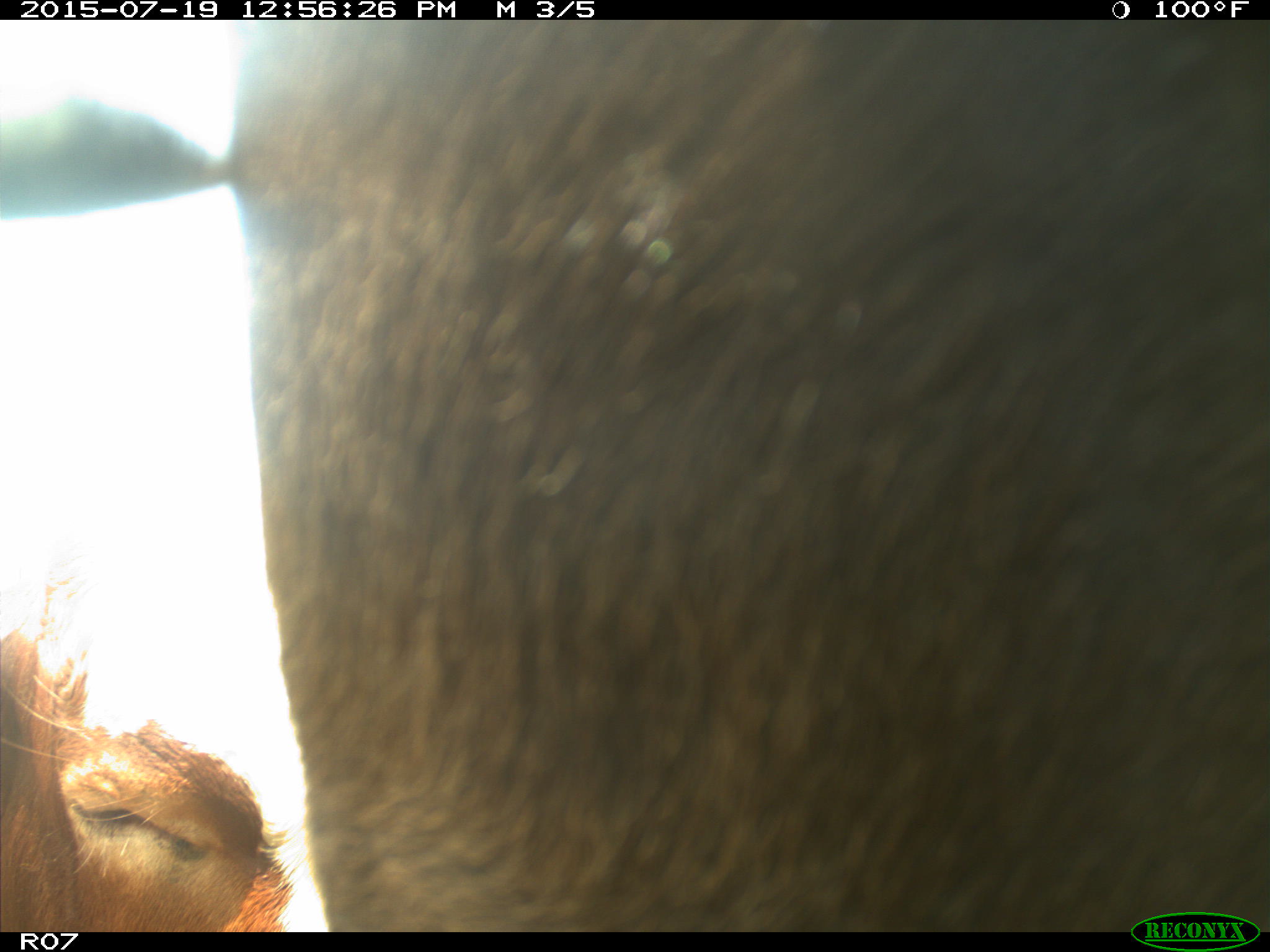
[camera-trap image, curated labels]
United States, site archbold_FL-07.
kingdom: Animalia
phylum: Chordata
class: Mammalia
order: Artiodactyla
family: Bovidae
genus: Bos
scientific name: Bos taurus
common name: domestic cow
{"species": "Bos taurus (domestic cow)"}